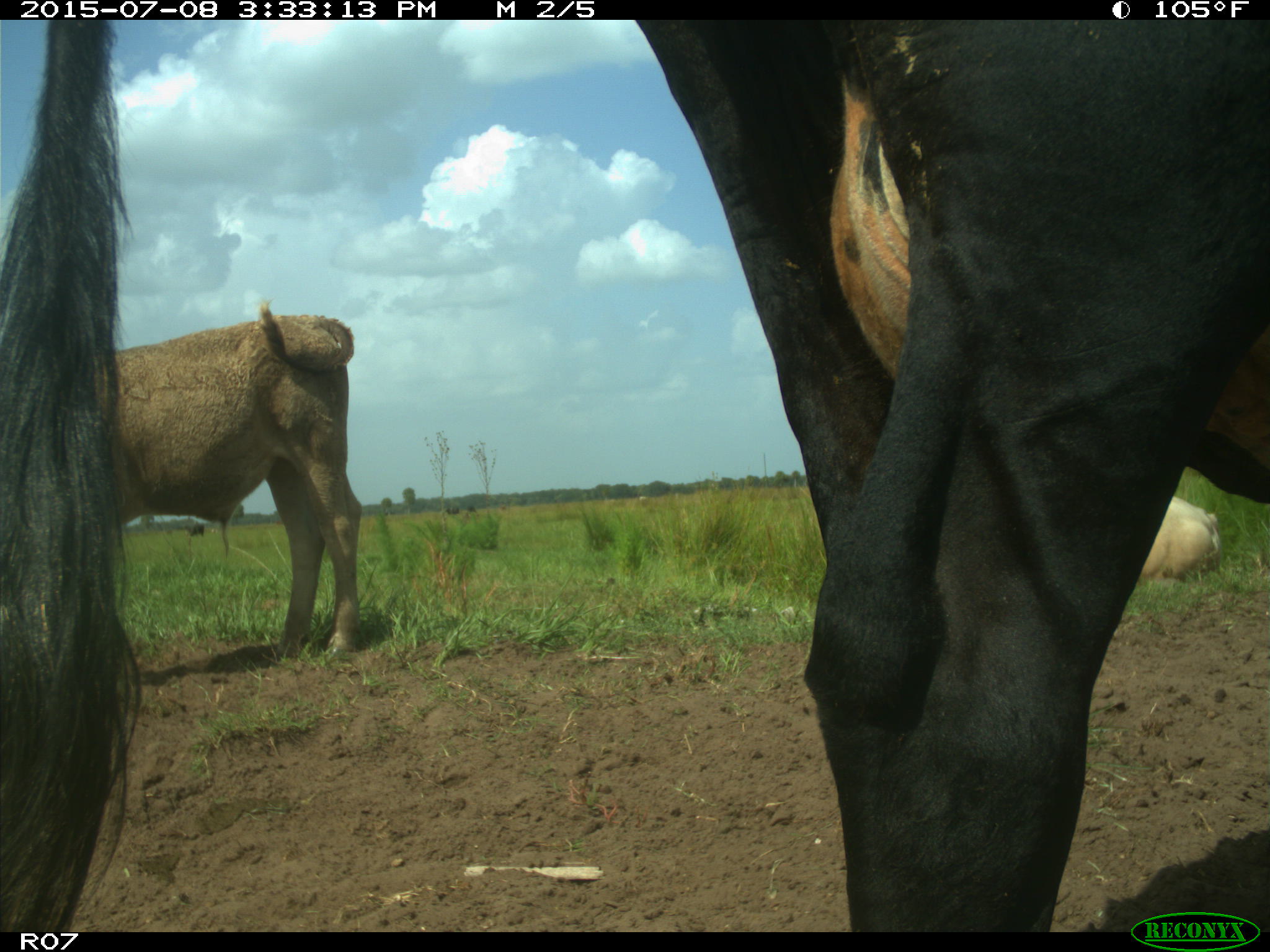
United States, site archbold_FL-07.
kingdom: Animalia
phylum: Chordata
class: Mammalia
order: Artiodactyla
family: Bovidae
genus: Bos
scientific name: Bos taurus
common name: domestic cow